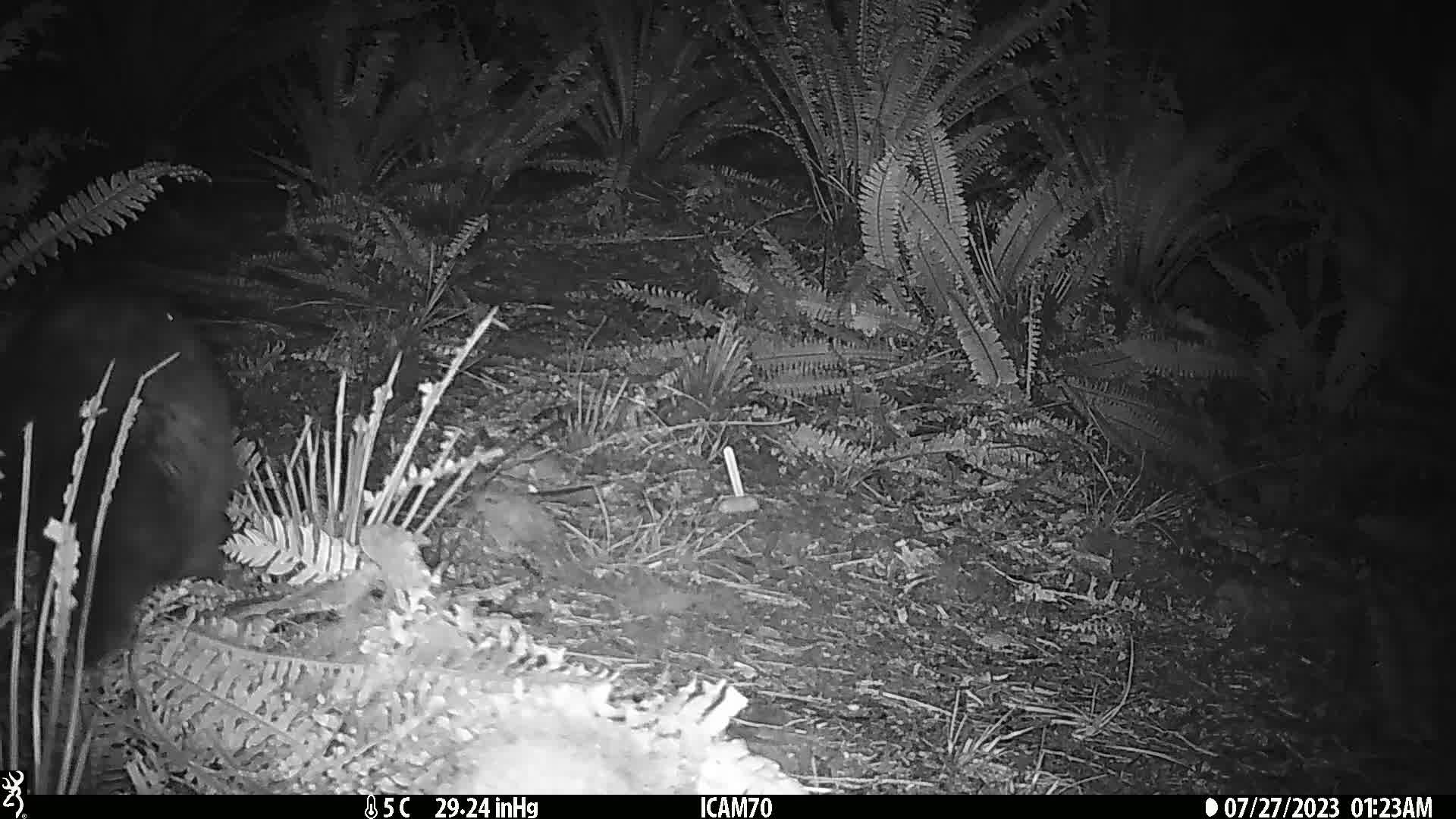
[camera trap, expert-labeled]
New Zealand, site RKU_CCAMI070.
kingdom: Animalia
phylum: Chordata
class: Mammalia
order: Diprotodontia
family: Phalangeridae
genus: Trichosurus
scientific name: Trichosurus vulpecula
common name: common brushtail possum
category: possum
Possum (common brushtail possum) (Trichosurus vulpecula).